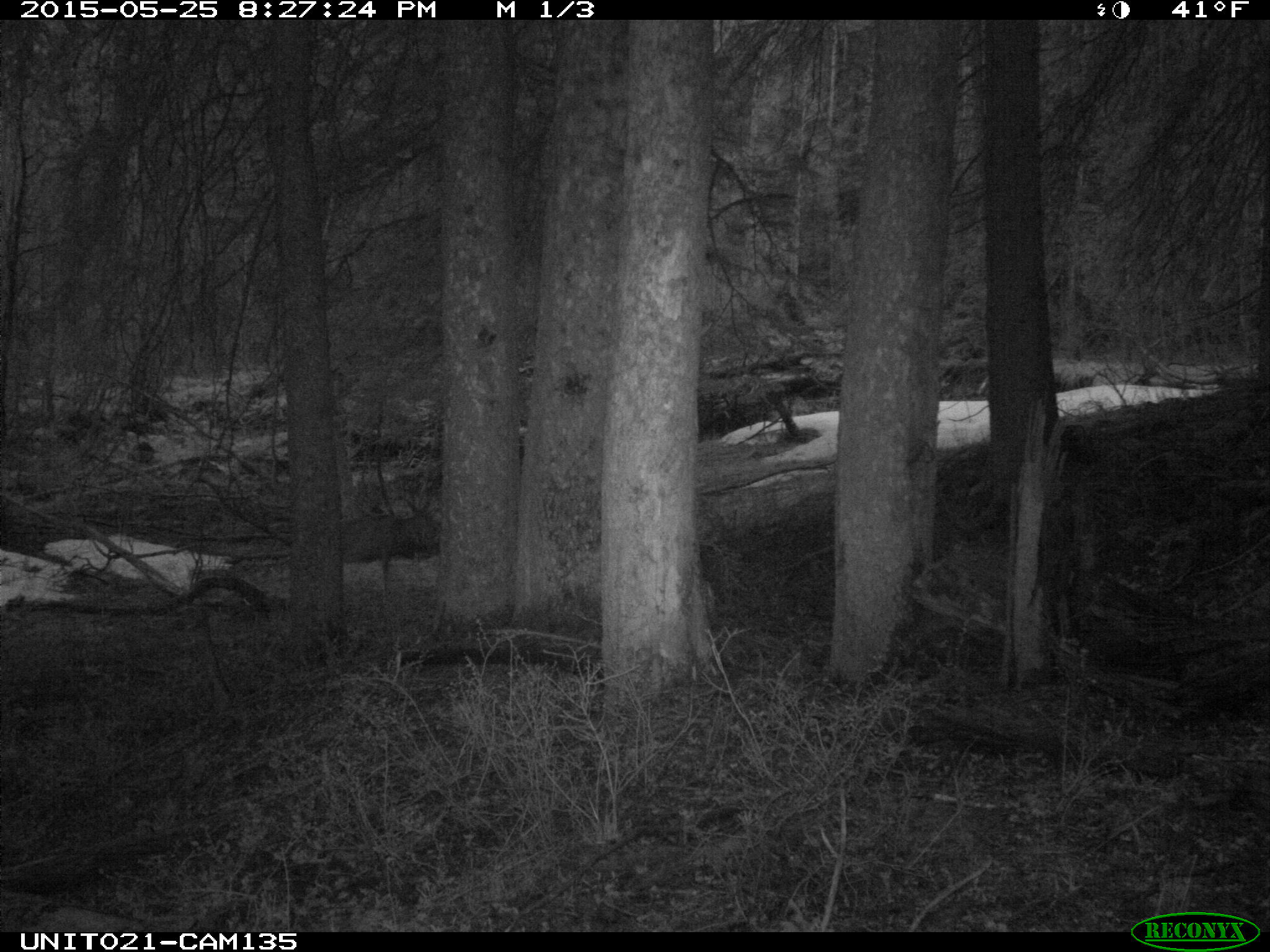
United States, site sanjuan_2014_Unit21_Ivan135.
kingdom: Animalia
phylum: Chordata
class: Mammalia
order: Artiodactyla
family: Cervidae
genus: Odocoileus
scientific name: Odocoileus hemionus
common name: mule deer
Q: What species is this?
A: Odocoileus hemionus (mule deer).